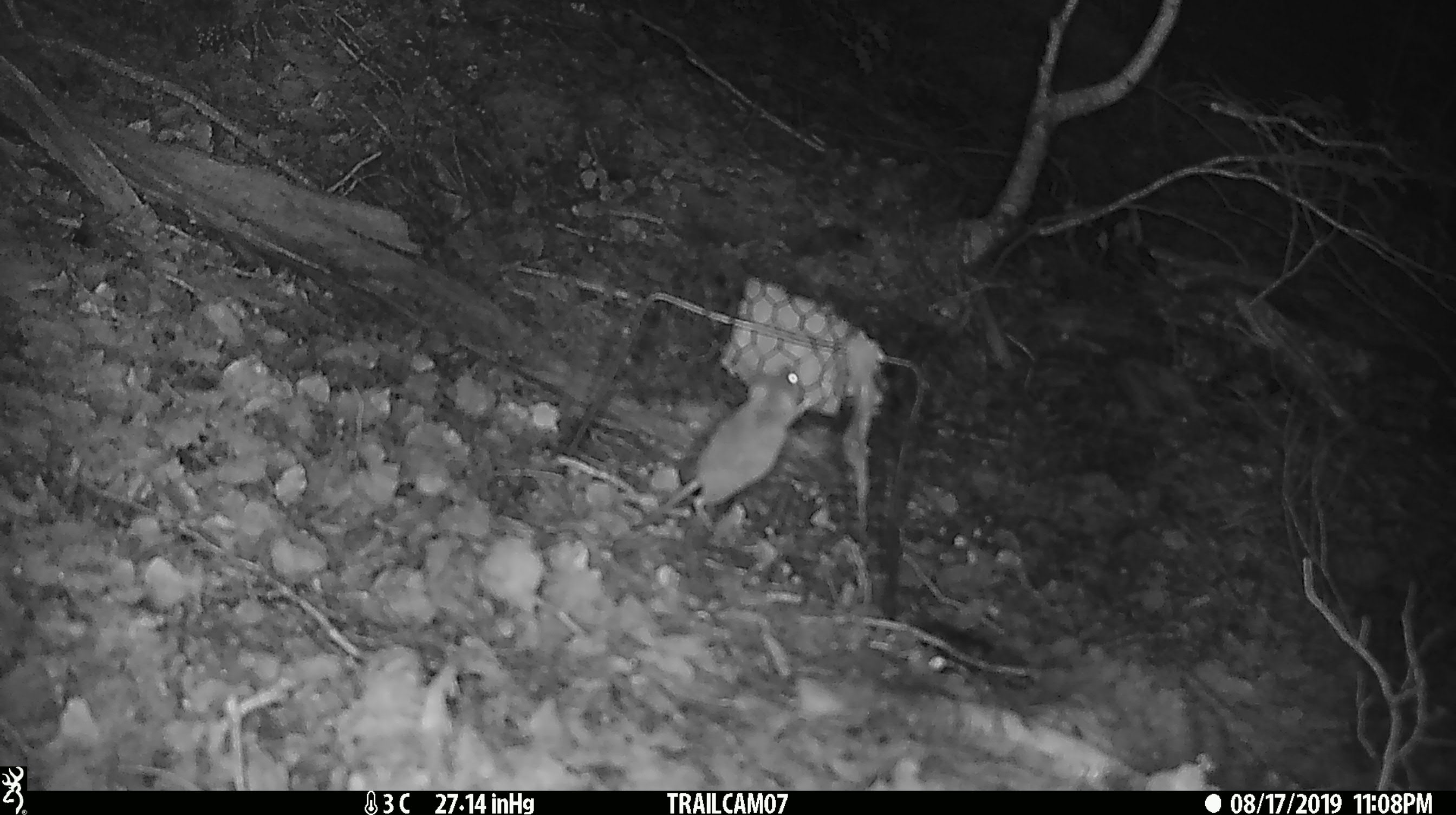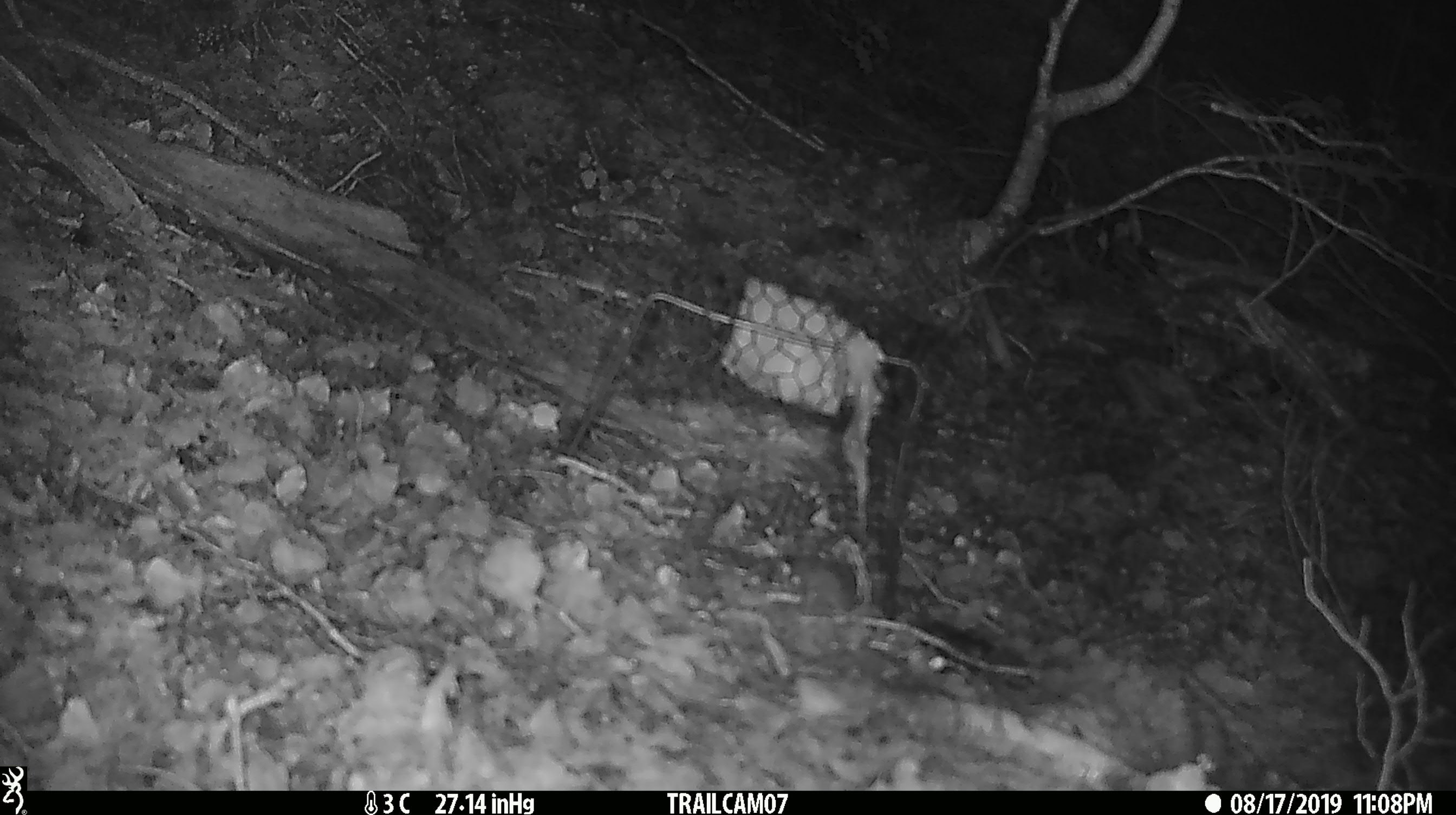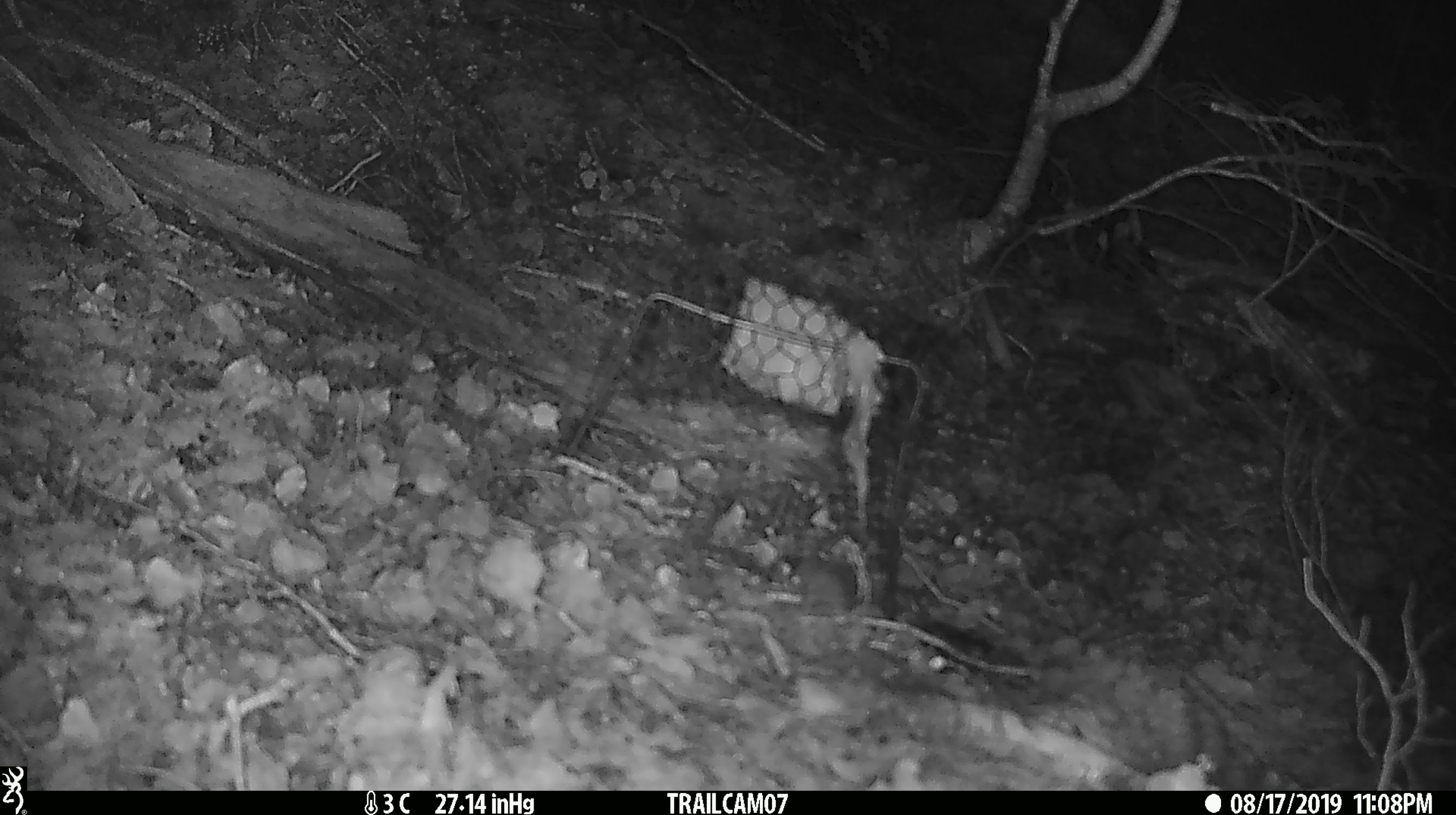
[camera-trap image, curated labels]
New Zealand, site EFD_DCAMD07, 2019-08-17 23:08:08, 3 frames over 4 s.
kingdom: Animalia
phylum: Chordata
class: Mammalia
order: Rodentia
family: Muridae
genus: Mus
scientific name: Mus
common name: mouse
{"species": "mouse (Mus)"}